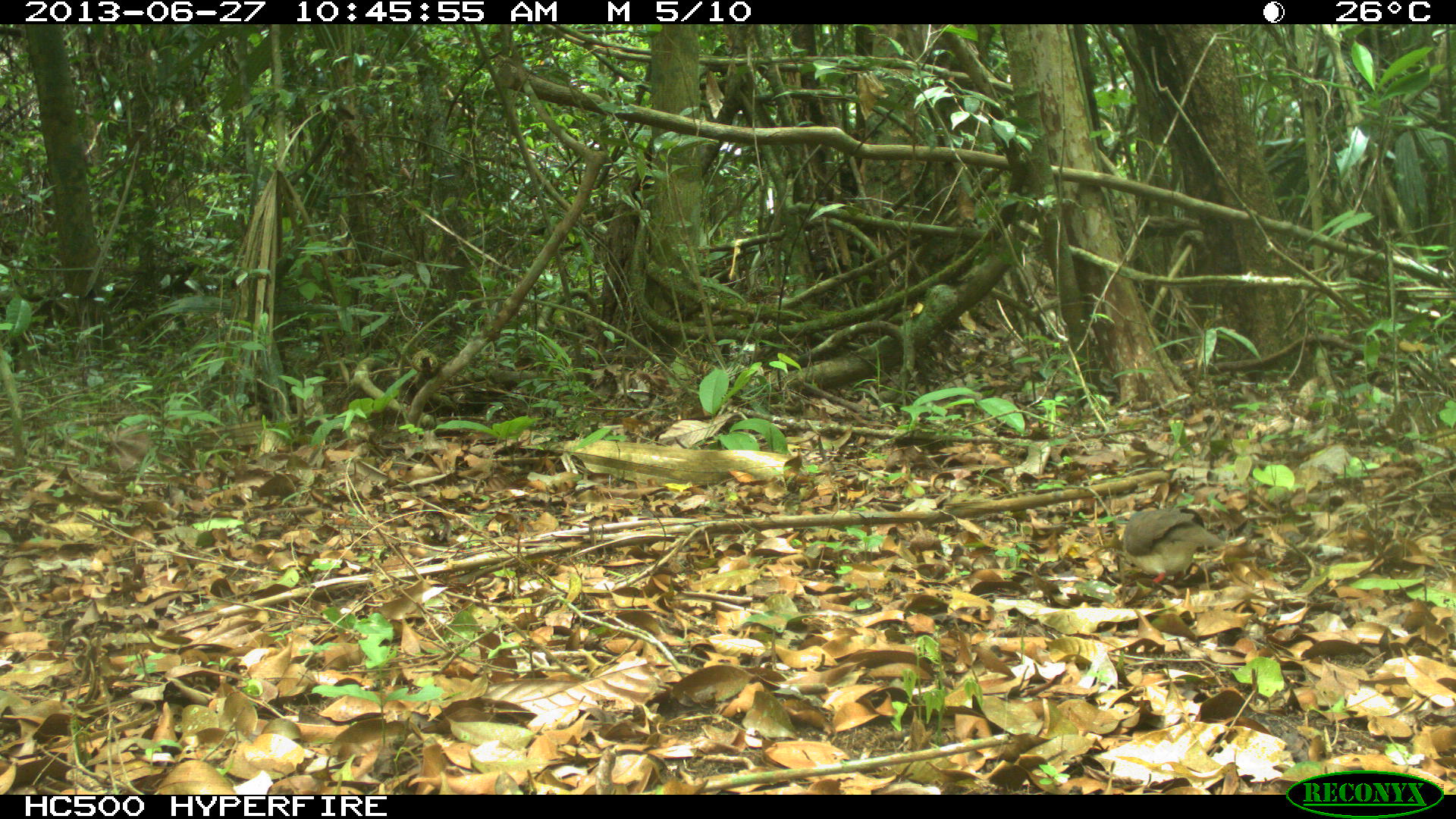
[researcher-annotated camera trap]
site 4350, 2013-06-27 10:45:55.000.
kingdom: Animalia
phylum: Chordata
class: Aves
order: Columbiformes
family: Columbidae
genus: Leptotila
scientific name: Leptotila plumbeiceps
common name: gray-headed dove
Leptotila plumbeiceps (gray-headed dove), count 1.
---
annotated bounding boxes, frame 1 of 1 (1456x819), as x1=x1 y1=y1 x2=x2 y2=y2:
leptotila plumbeiceps: x1=1123 y1=508 x2=1228 y2=583